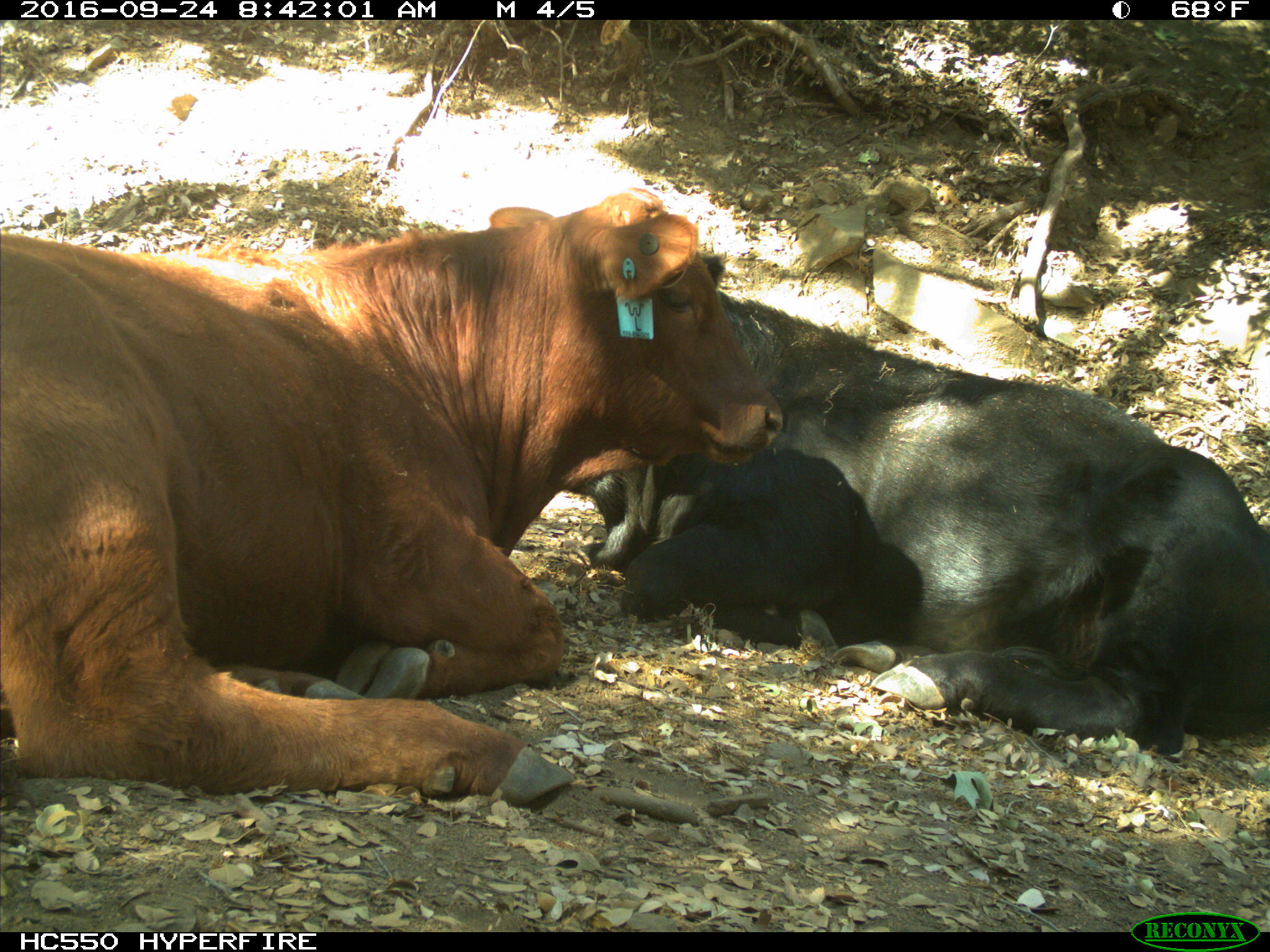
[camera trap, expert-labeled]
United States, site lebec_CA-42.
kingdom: Animalia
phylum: Chordata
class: Mammalia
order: Artiodactyla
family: Bovidae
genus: Bos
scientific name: Bos taurus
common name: domestic cow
Bos taurus (domestic cow).